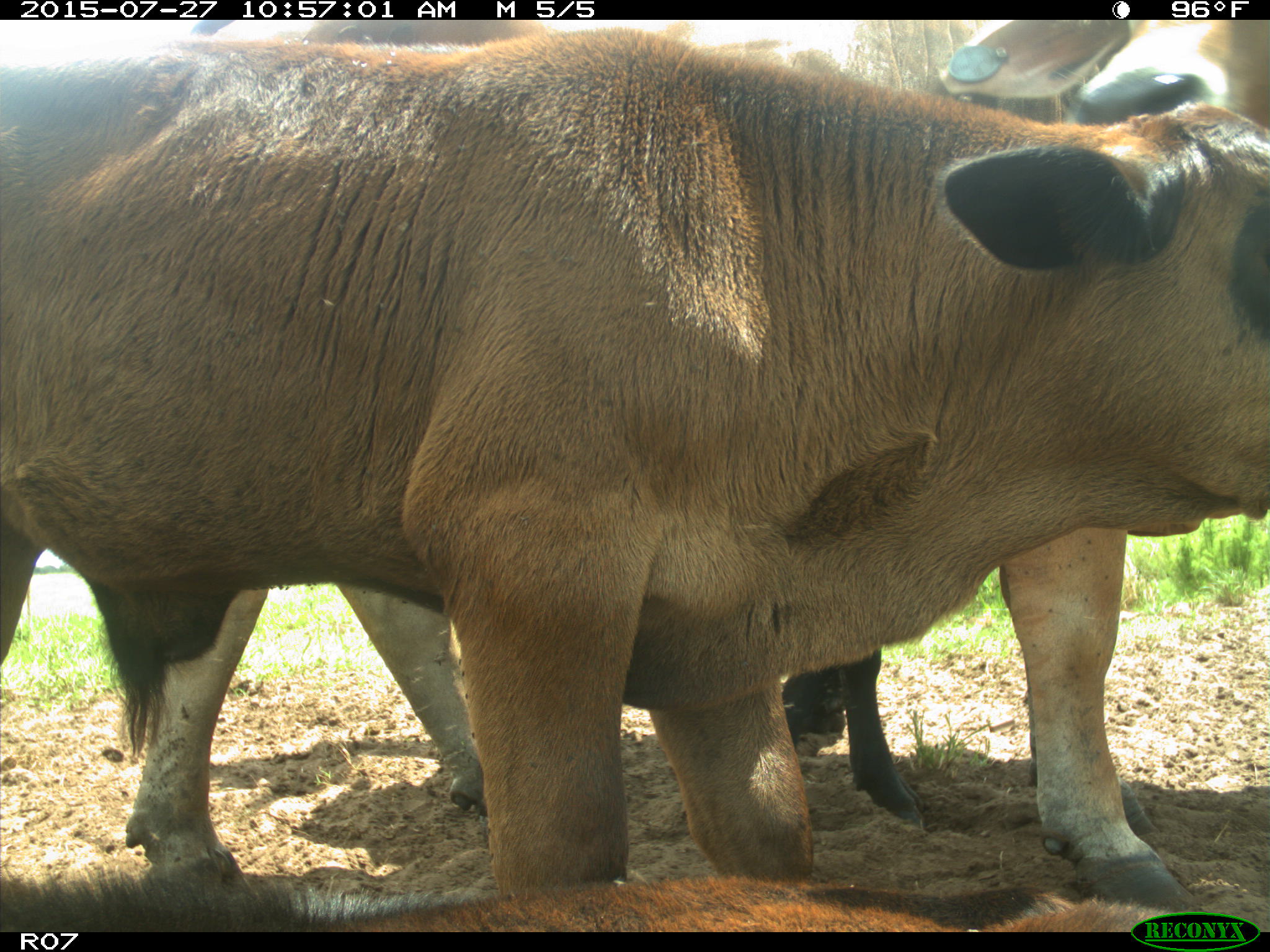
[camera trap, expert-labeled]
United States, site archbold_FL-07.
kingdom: Animalia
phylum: Chordata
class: Mammalia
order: Artiodactyla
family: Bovidae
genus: Bos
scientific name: Bos taurus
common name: domestic cow